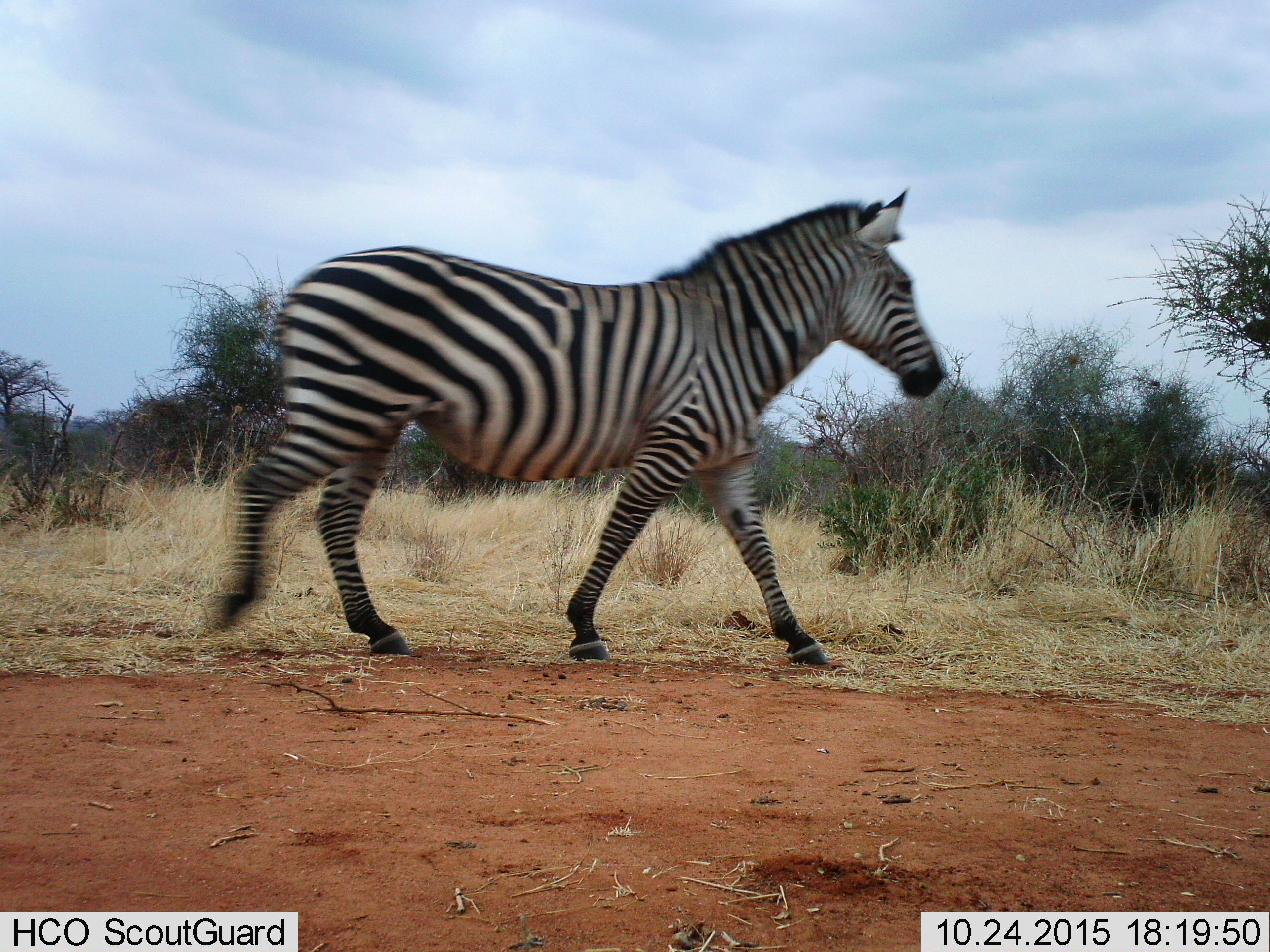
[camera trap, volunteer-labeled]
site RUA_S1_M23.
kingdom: Animalia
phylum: Chordata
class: Mammalia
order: Perissodactyla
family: Equidae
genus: Equus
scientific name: Equus quagga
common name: plains zebra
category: zebraplains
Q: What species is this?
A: Zebraplains (plains zebra) (Equus quagga).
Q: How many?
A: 1.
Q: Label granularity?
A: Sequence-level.